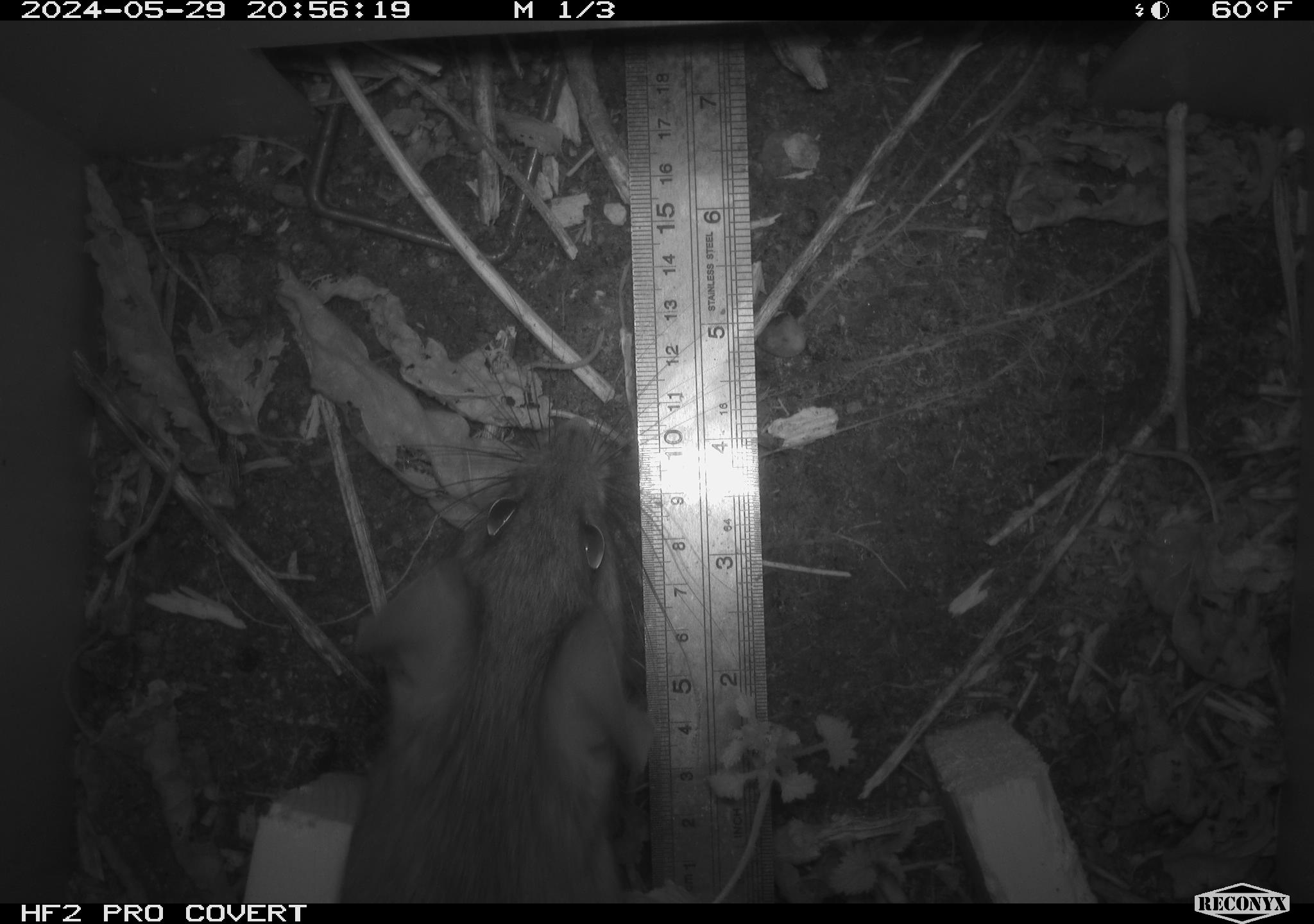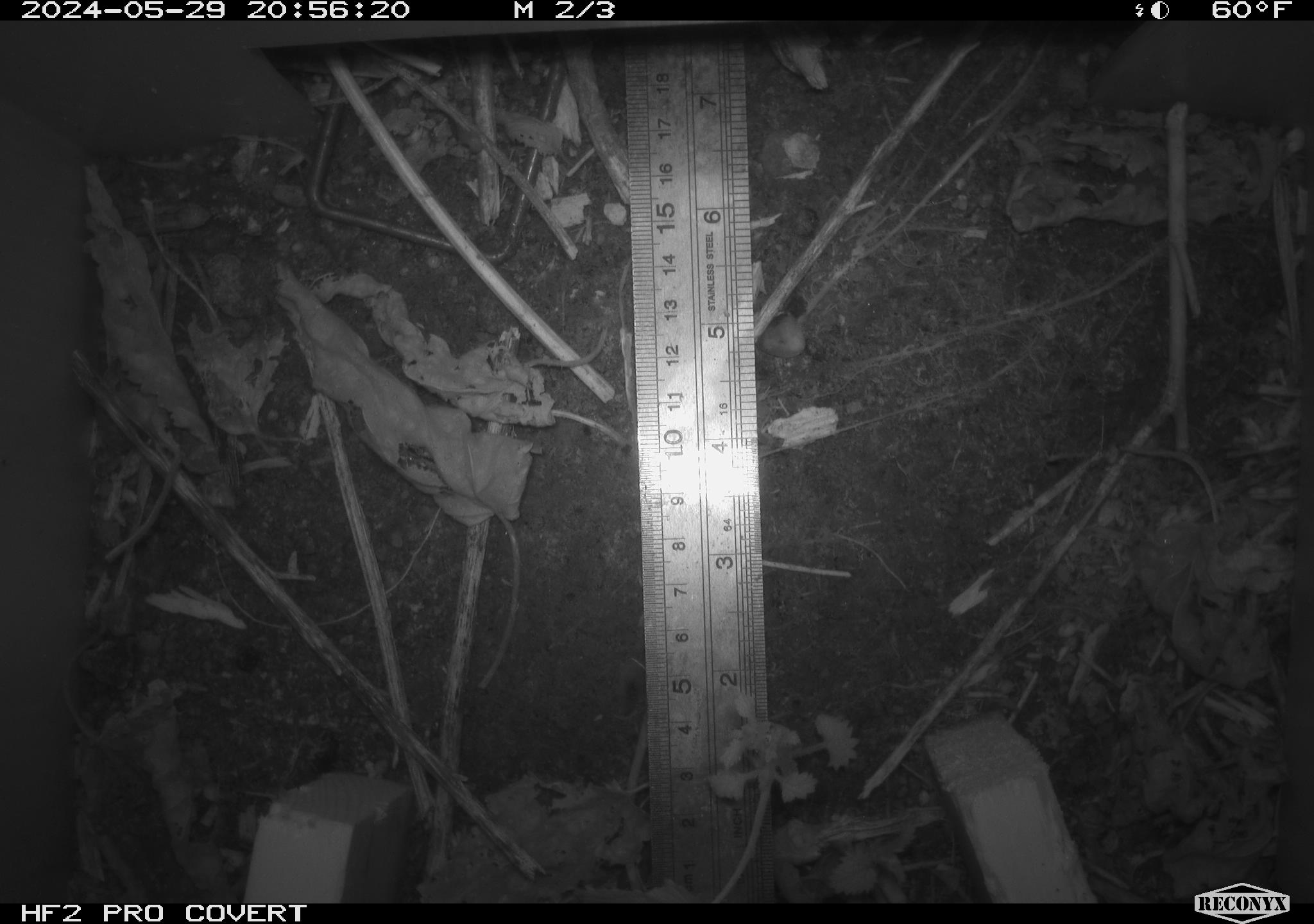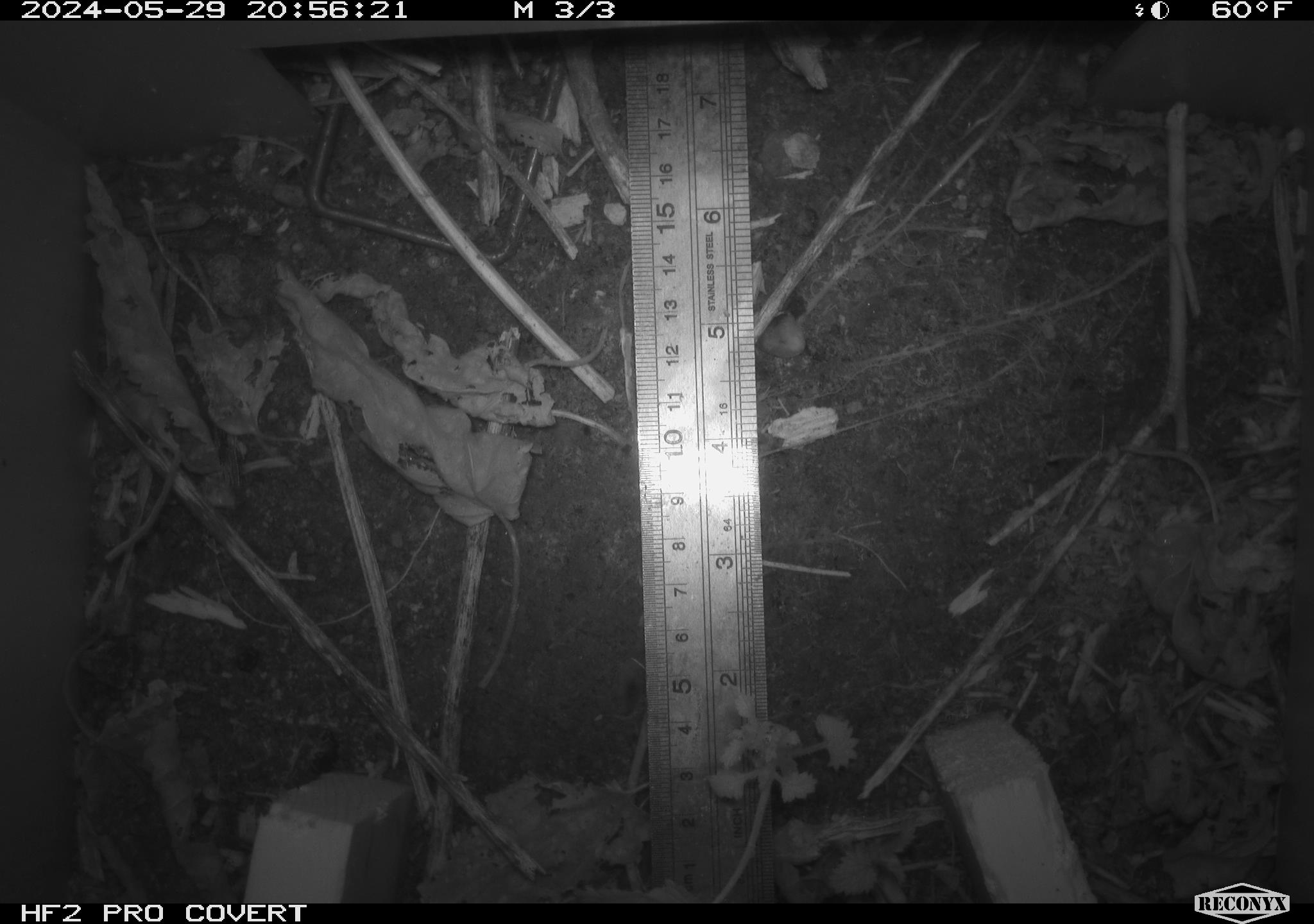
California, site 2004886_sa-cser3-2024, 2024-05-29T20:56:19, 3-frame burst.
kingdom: Animalia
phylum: Chordata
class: Mammalia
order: Rodentia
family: Muridae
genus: Rattus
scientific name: Rattus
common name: rat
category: rattus species